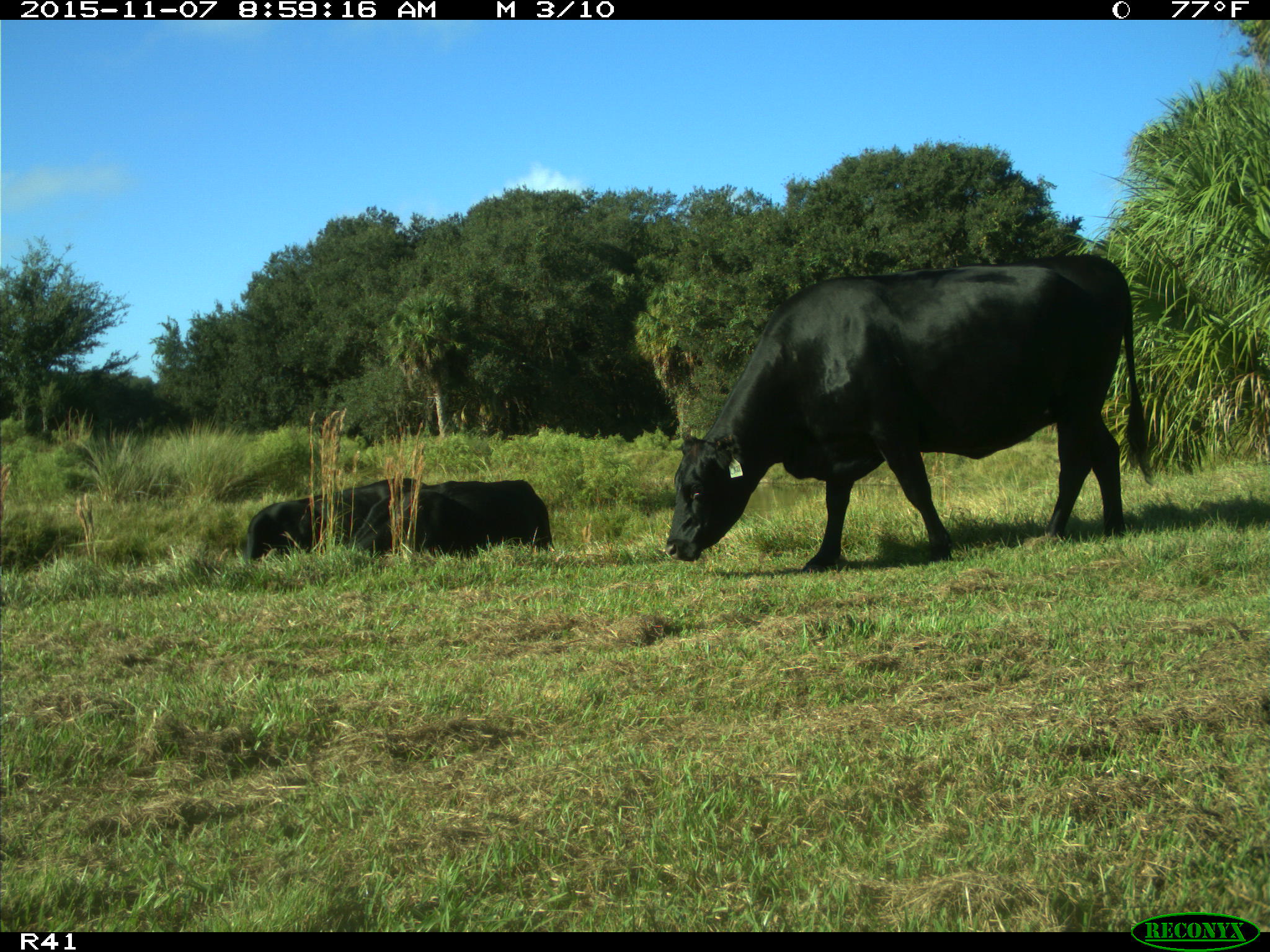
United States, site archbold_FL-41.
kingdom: Animalia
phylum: Chordata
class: Mammalia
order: Artiodactyla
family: Bovidae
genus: Bos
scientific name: Bos taurus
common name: domestic cow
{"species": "Bos taurus (domestic cow)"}